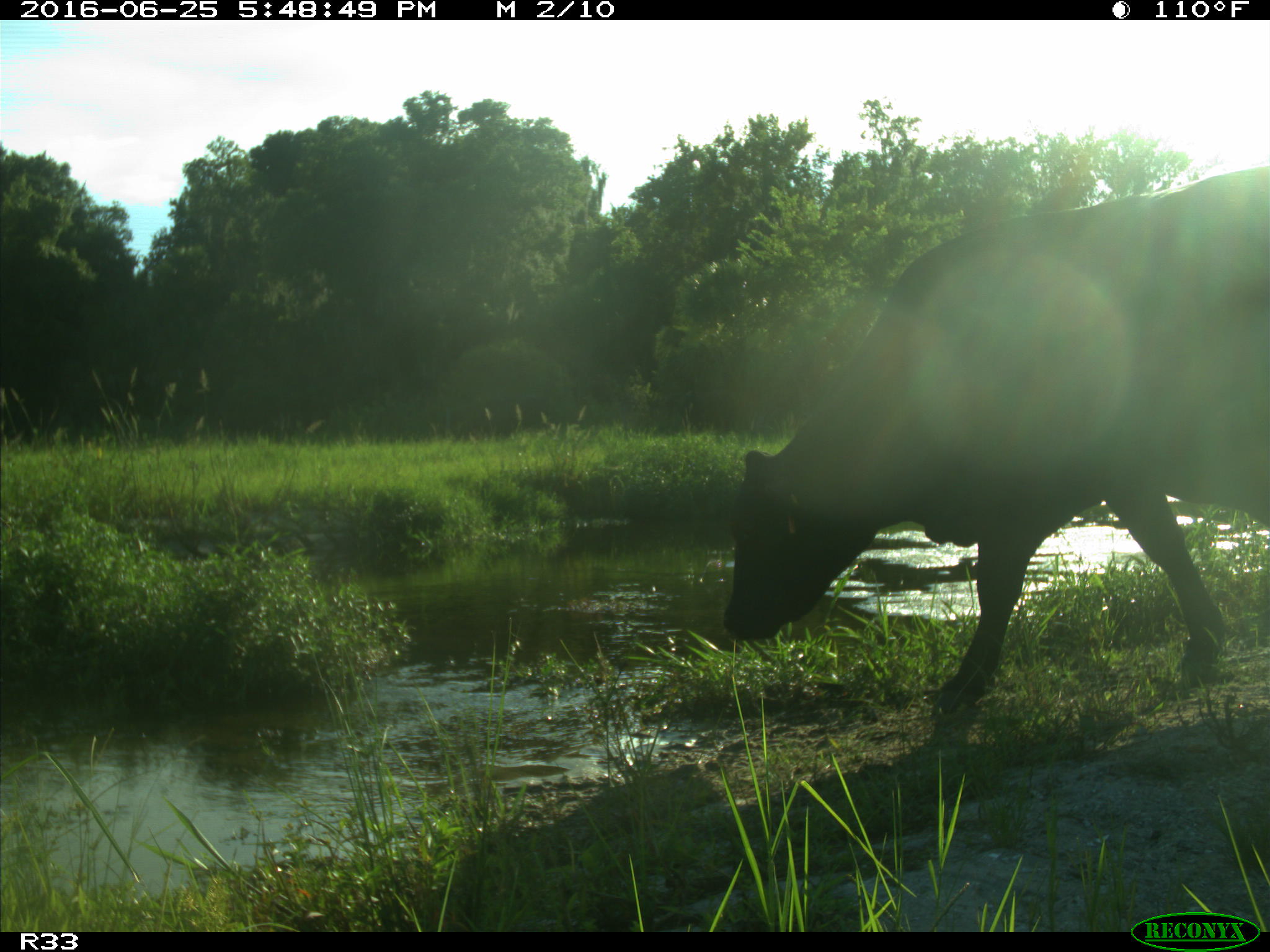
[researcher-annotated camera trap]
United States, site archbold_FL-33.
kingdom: Animalia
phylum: Chordata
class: Mammalia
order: Artiodactyla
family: Bovidae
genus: Bos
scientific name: Bos taurus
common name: domestic cow